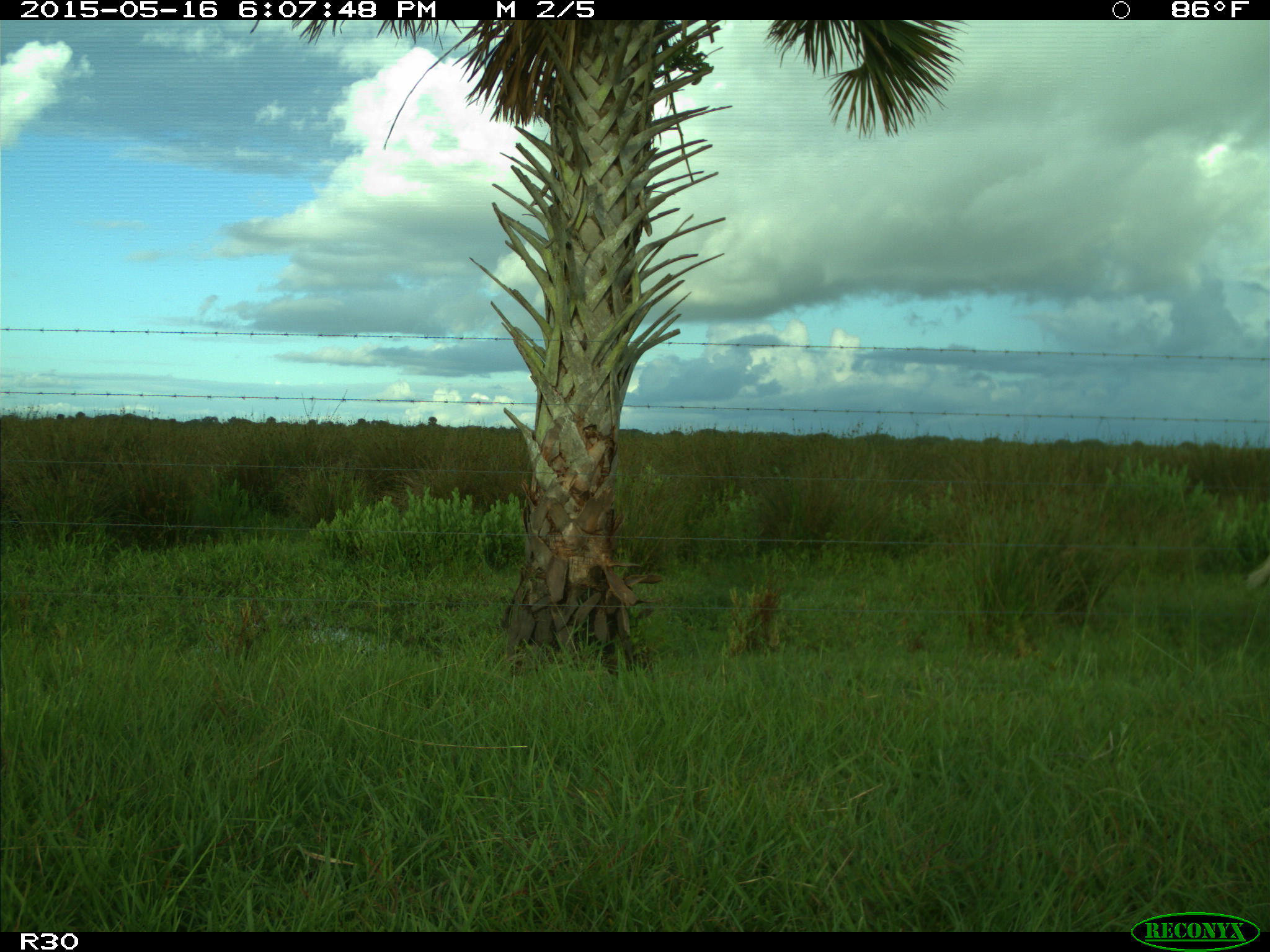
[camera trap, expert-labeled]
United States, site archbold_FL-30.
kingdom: Animalia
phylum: Chordata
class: Mammalia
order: Artiodactyla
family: Bovidae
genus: Bos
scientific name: Bos taurus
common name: domestic cow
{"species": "Bos taurus (domestic cow)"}